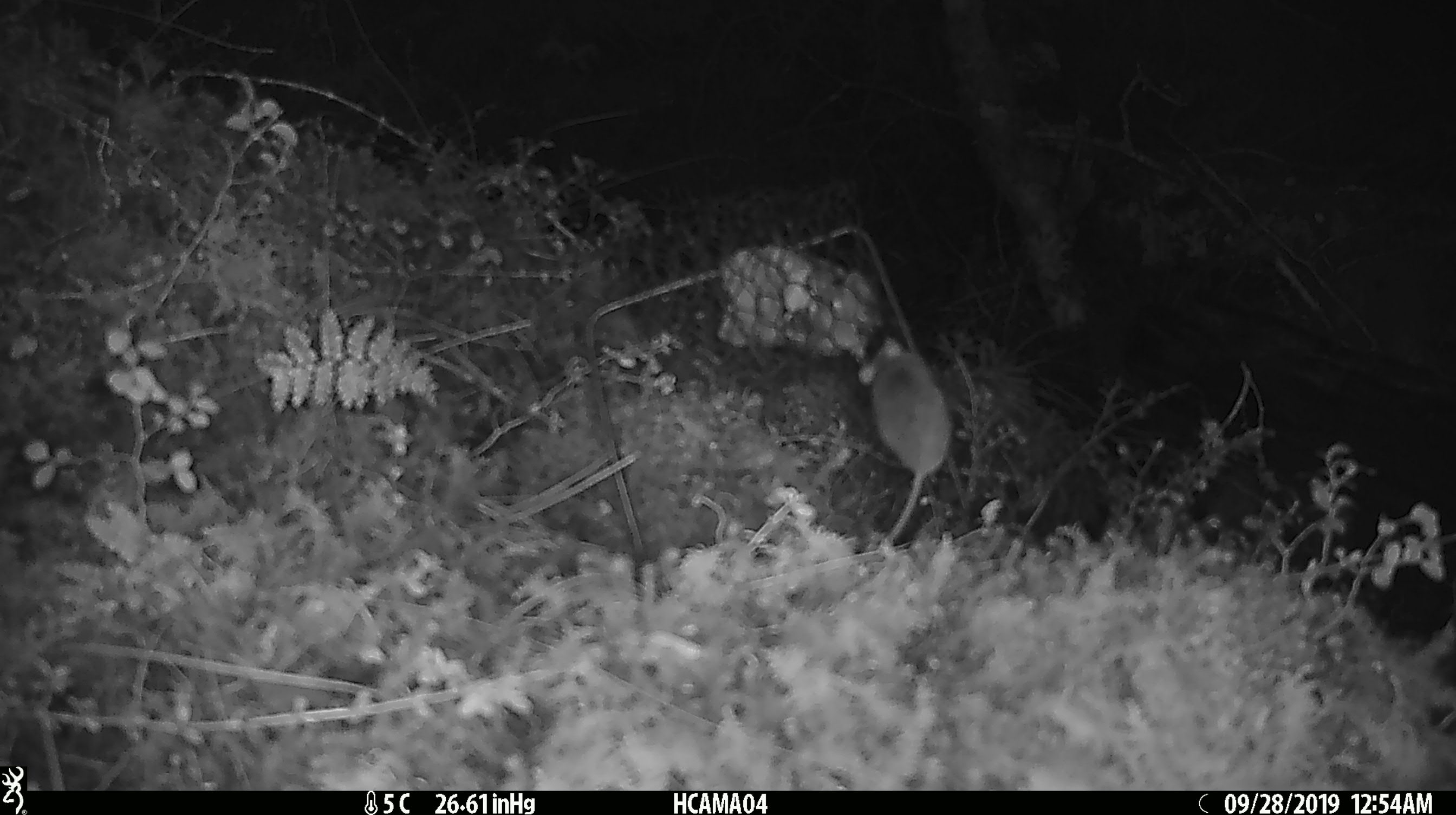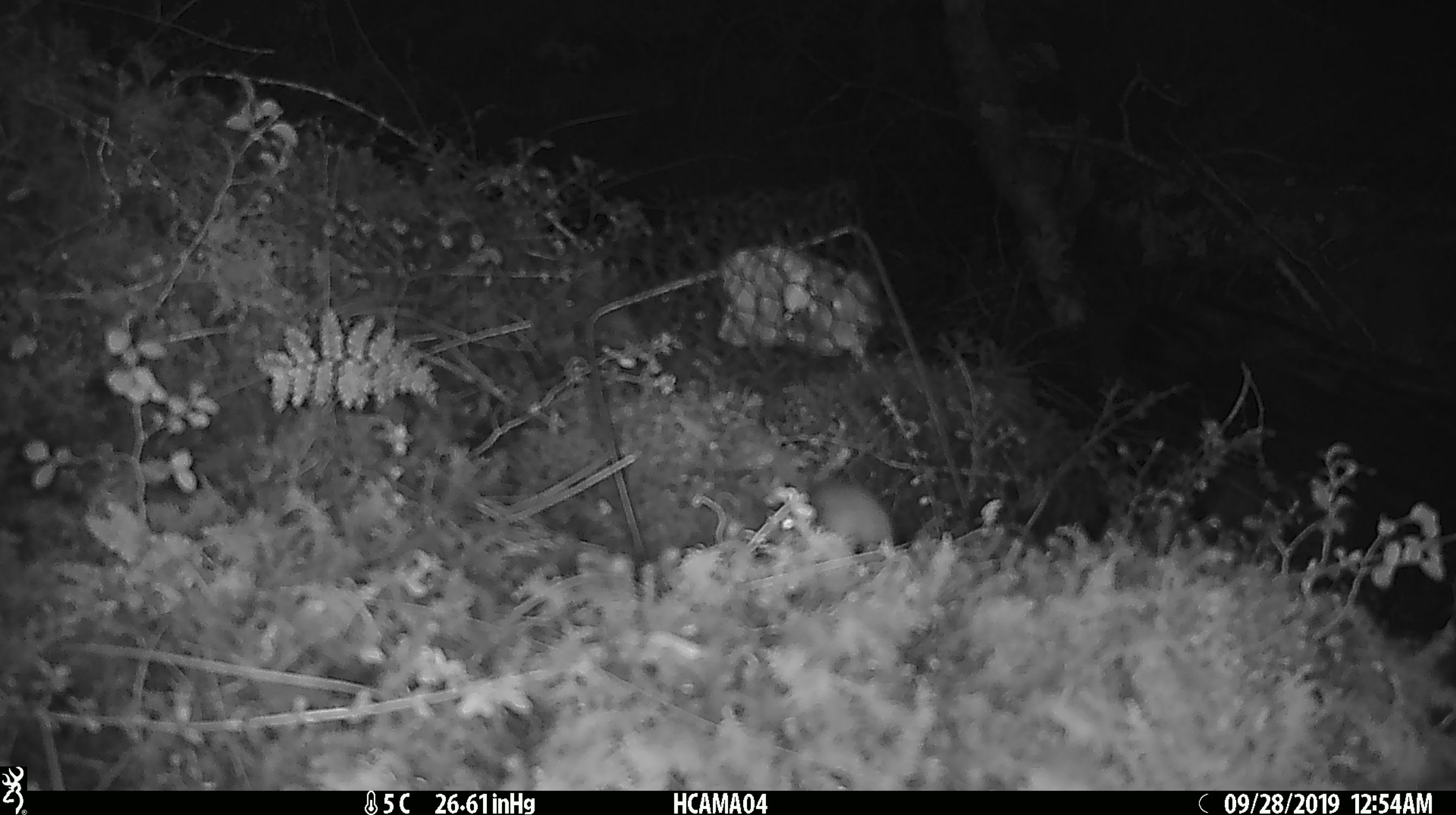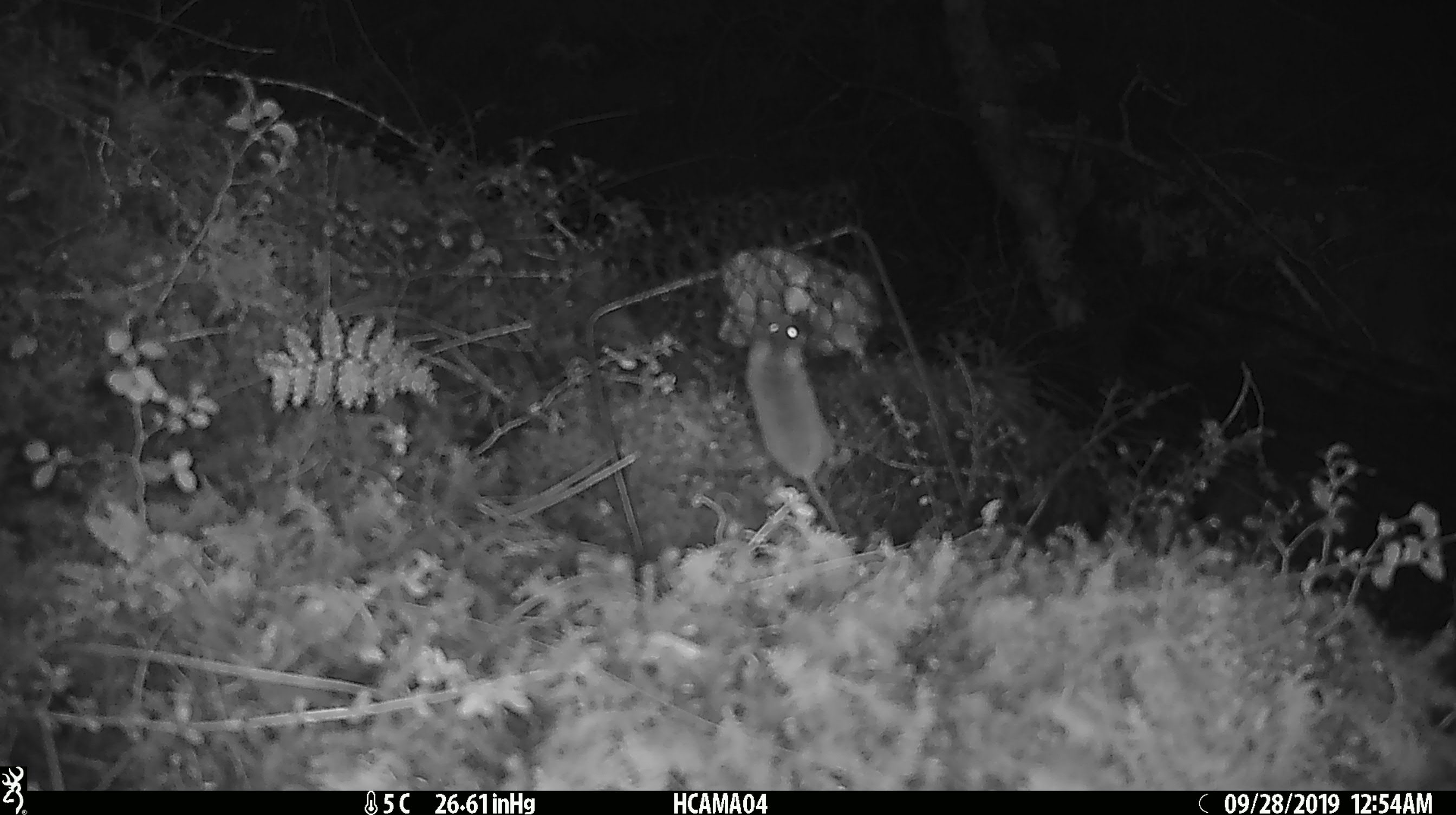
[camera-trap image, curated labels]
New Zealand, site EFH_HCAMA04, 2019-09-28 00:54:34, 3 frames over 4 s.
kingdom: Animalia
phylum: Chordata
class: Mammalia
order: Rodentia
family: Muridae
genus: Mus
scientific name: Mus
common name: mouse